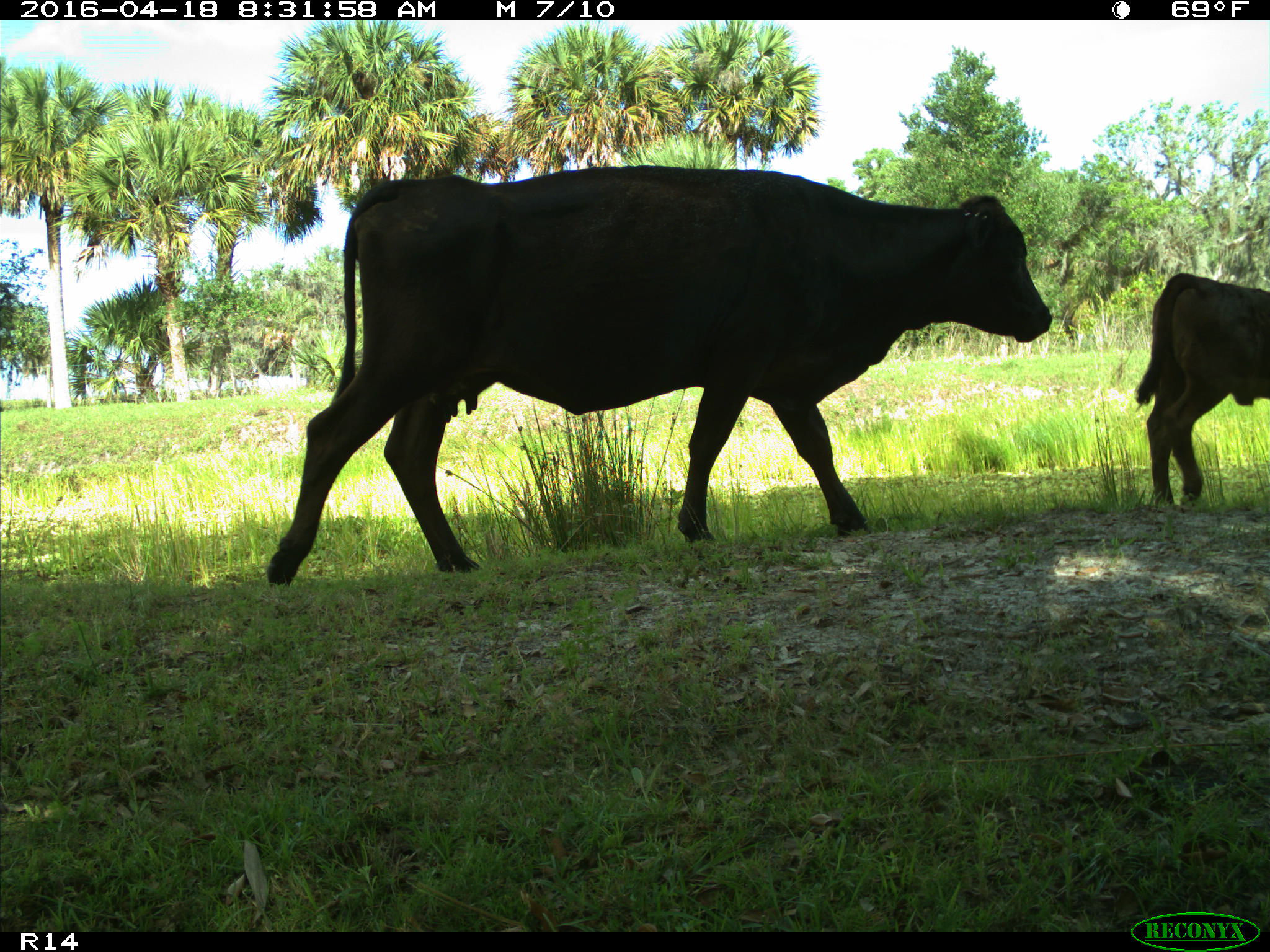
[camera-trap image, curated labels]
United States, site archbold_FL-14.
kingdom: Animalia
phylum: Chordata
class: Mammalia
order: Artiodactyla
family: Bovidae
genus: Bos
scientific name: Bos taurus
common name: domestic cow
Bos taurus (domestic cow).